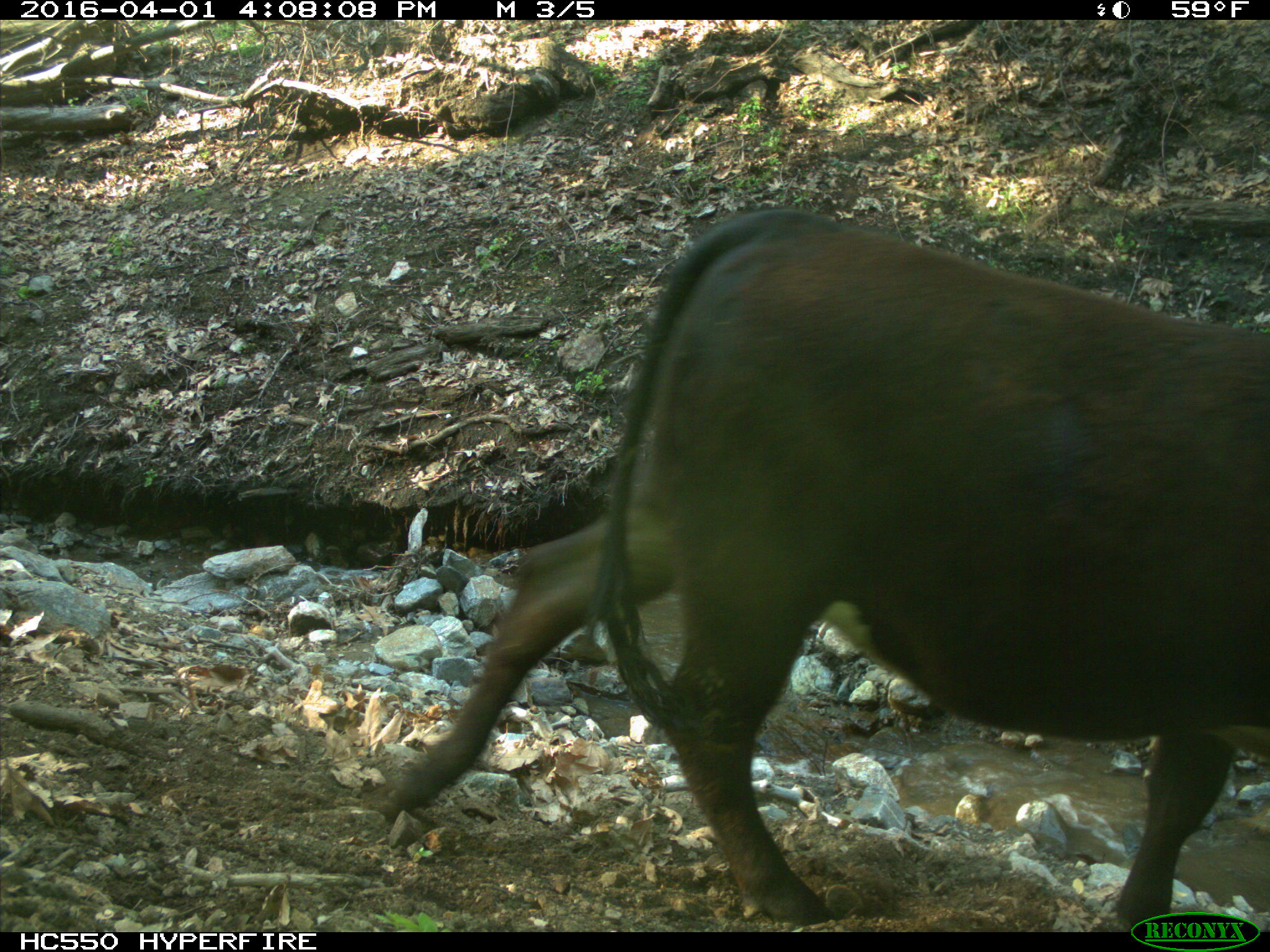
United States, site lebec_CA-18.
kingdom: Animalia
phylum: Chordata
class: Mammalia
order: Artiodactyla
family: Bovidae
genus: Bos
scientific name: Bos taurus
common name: domestic cow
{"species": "Bos taurus (domestic cow)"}